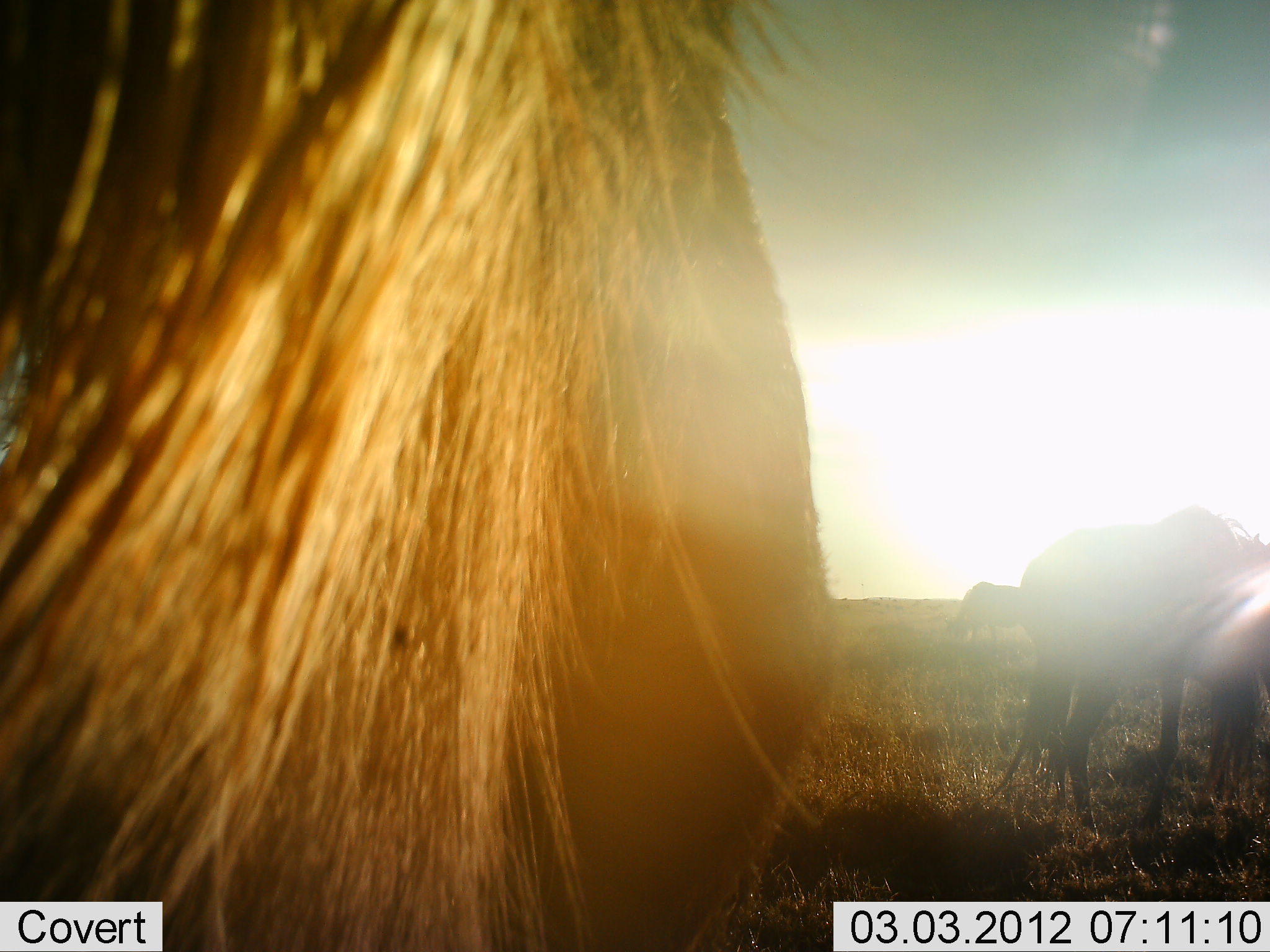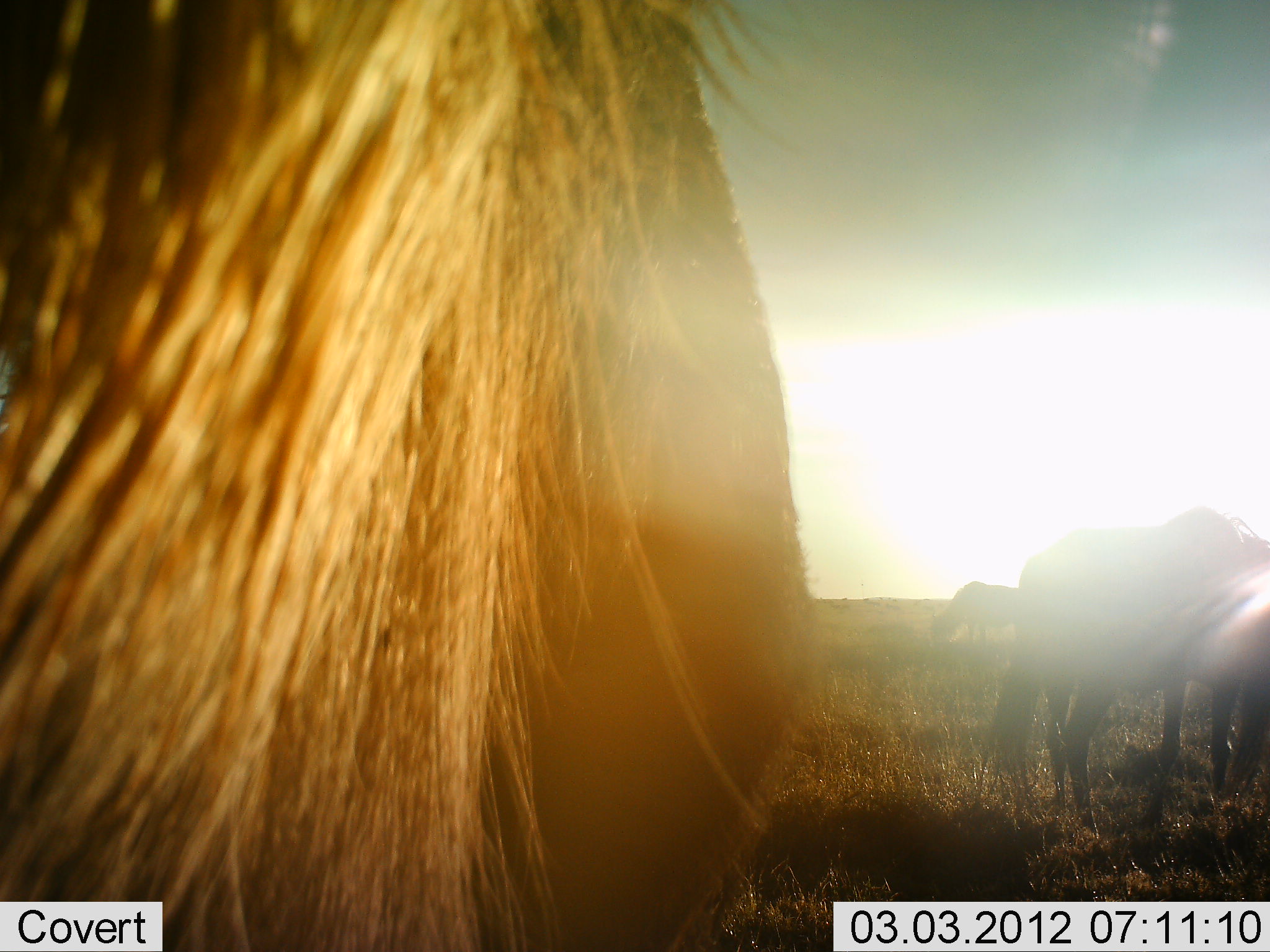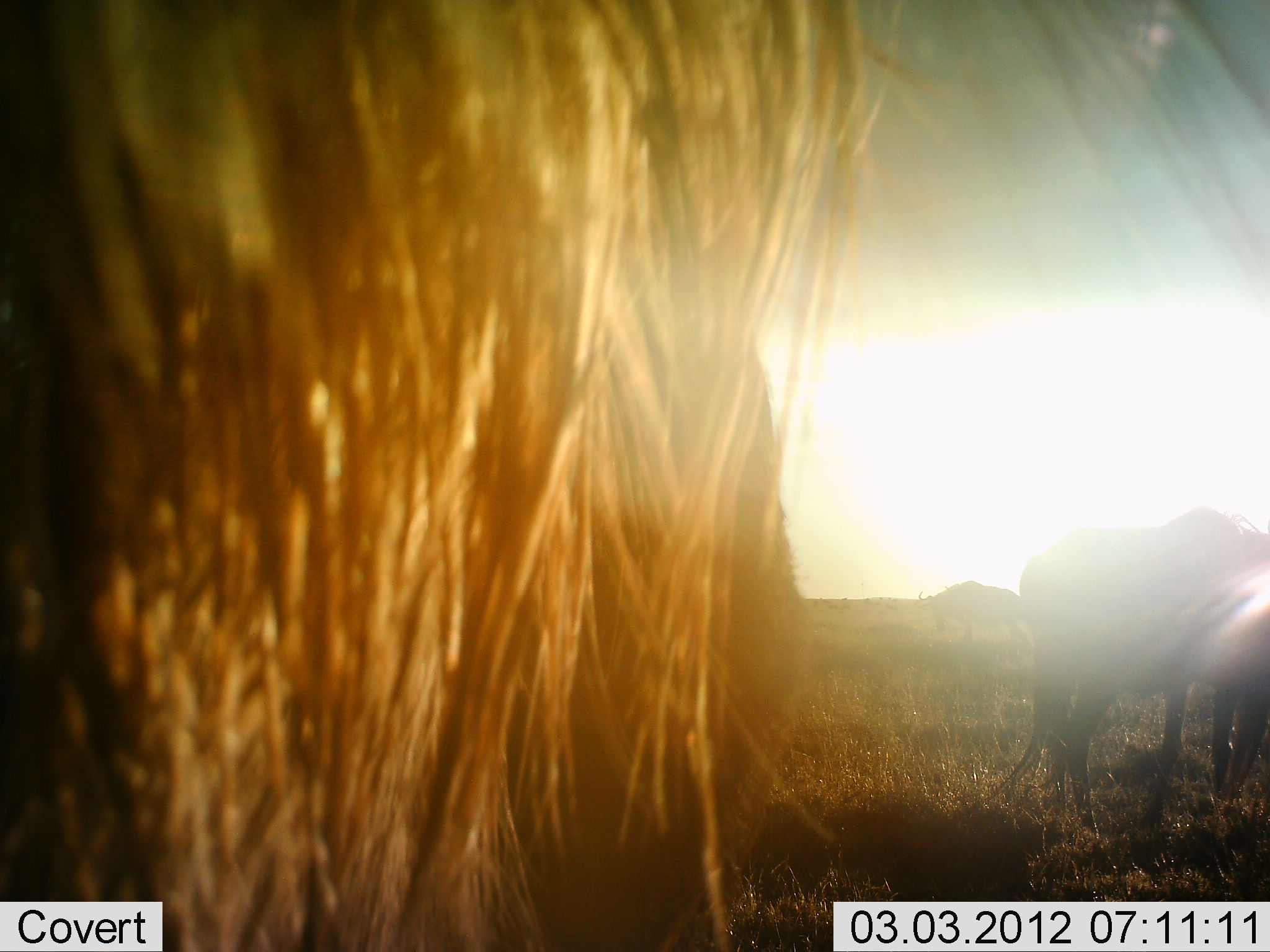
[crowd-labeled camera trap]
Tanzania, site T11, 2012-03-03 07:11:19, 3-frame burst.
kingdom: Animalia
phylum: Chordata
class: Mammalia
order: Artiodactyla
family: Bovidae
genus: Connochaetes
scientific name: Connochaetes taurinus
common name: blue wildebeest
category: wildebeest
Wildebeest (blue wildebeest) (Connochaetes taurinus), count 3. Behavior (volunteer vote fractions): standing 75%, resting 10%, moving 25%, interacting 0%. Young present (vote fraction): 5%. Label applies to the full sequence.